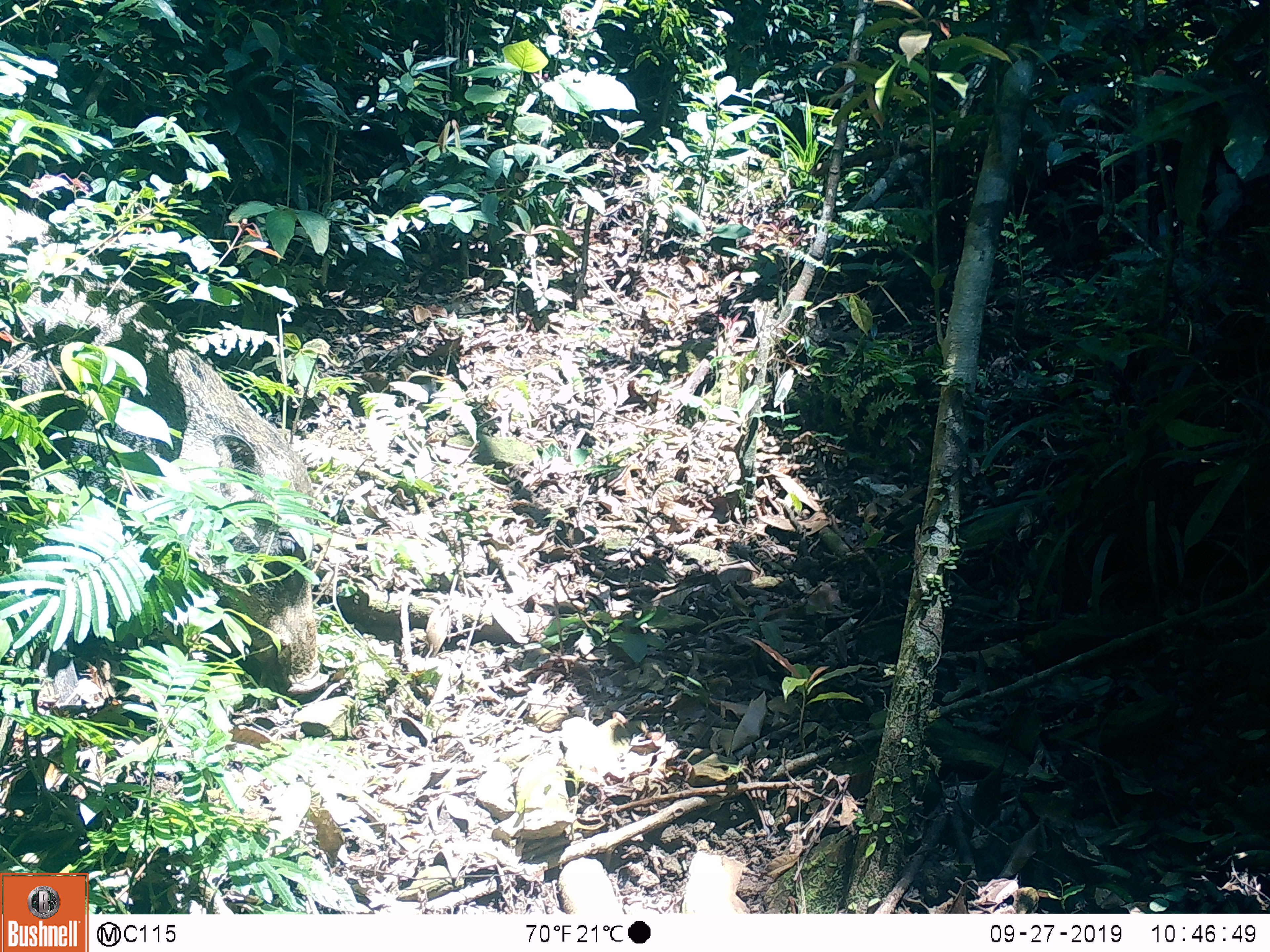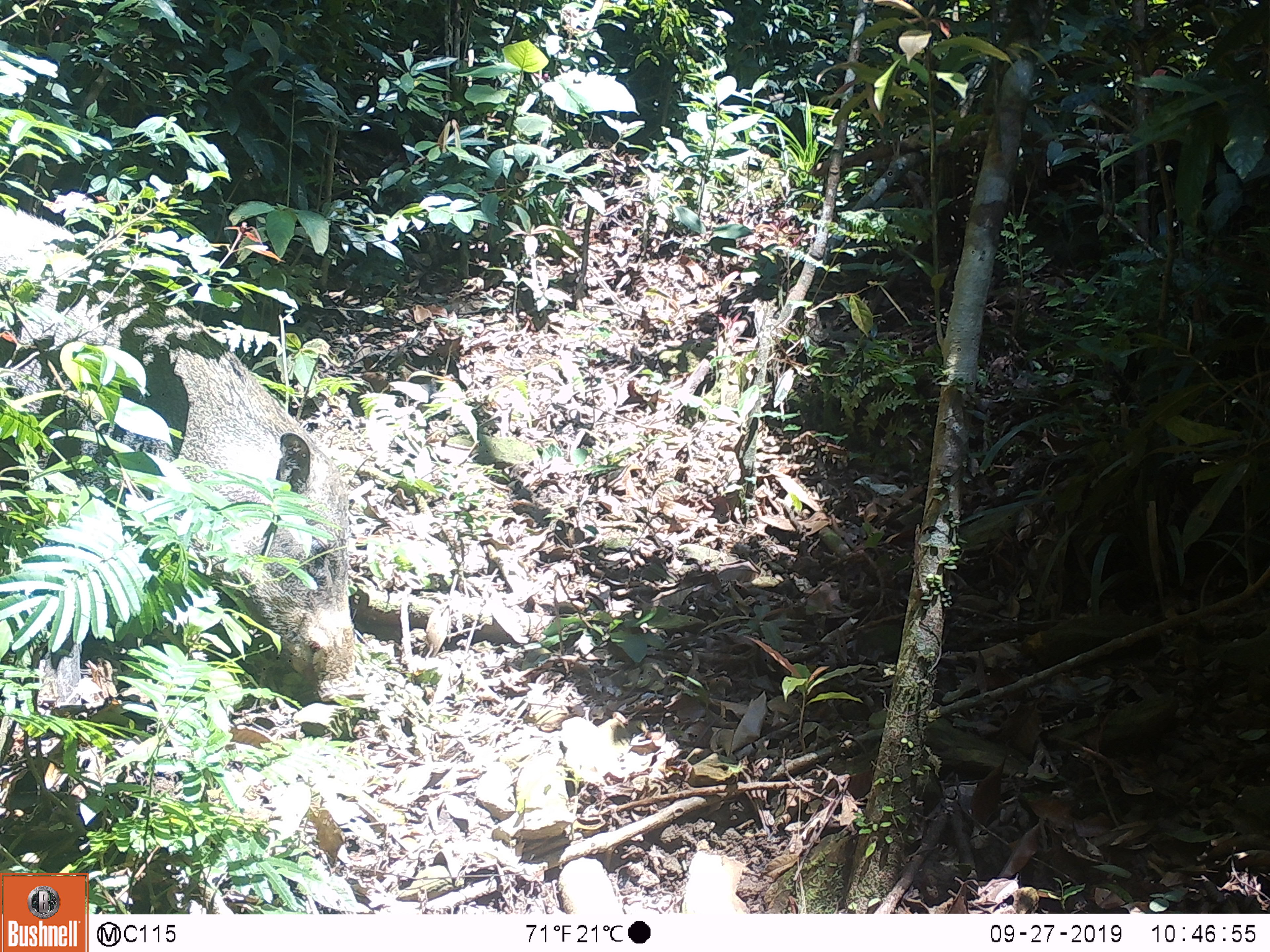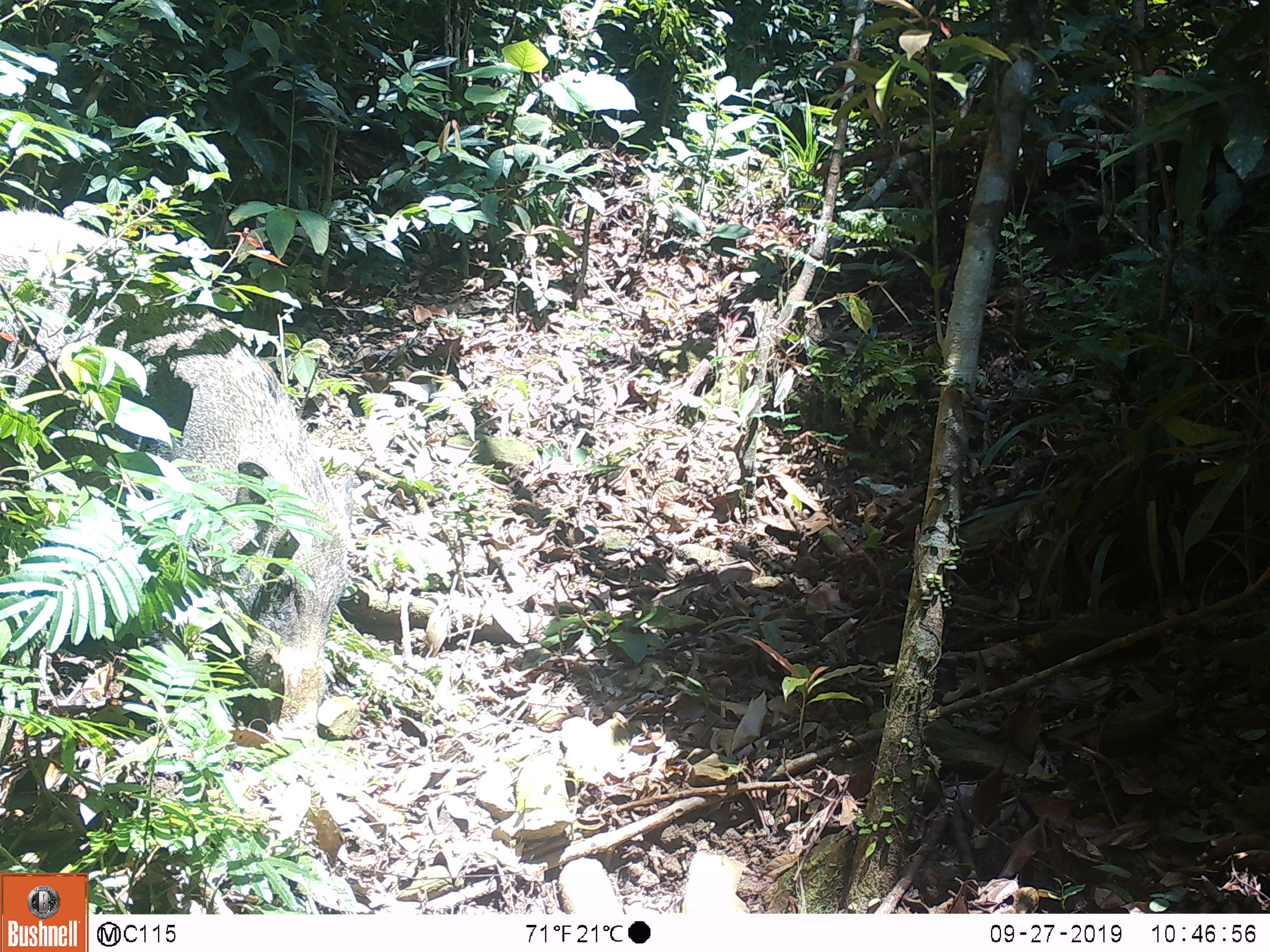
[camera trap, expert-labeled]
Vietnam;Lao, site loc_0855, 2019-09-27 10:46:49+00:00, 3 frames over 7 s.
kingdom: Animalia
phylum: Chordata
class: Mammalia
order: Artiodactyla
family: Suidae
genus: Sus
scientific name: Sus scrofa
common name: eurasian wild pig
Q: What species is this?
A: Eurasian wild pig (Sus scrofa).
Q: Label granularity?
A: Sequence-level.